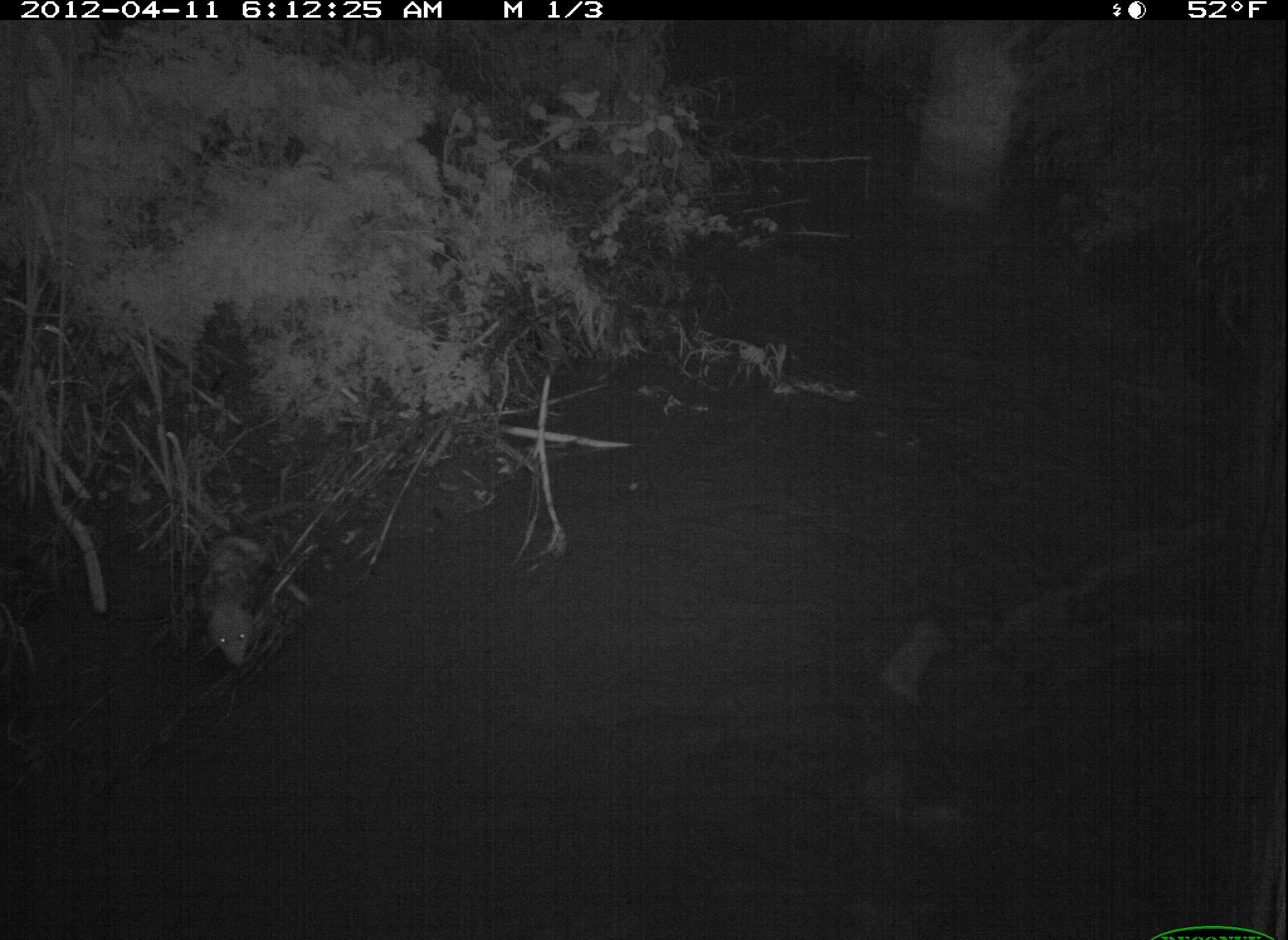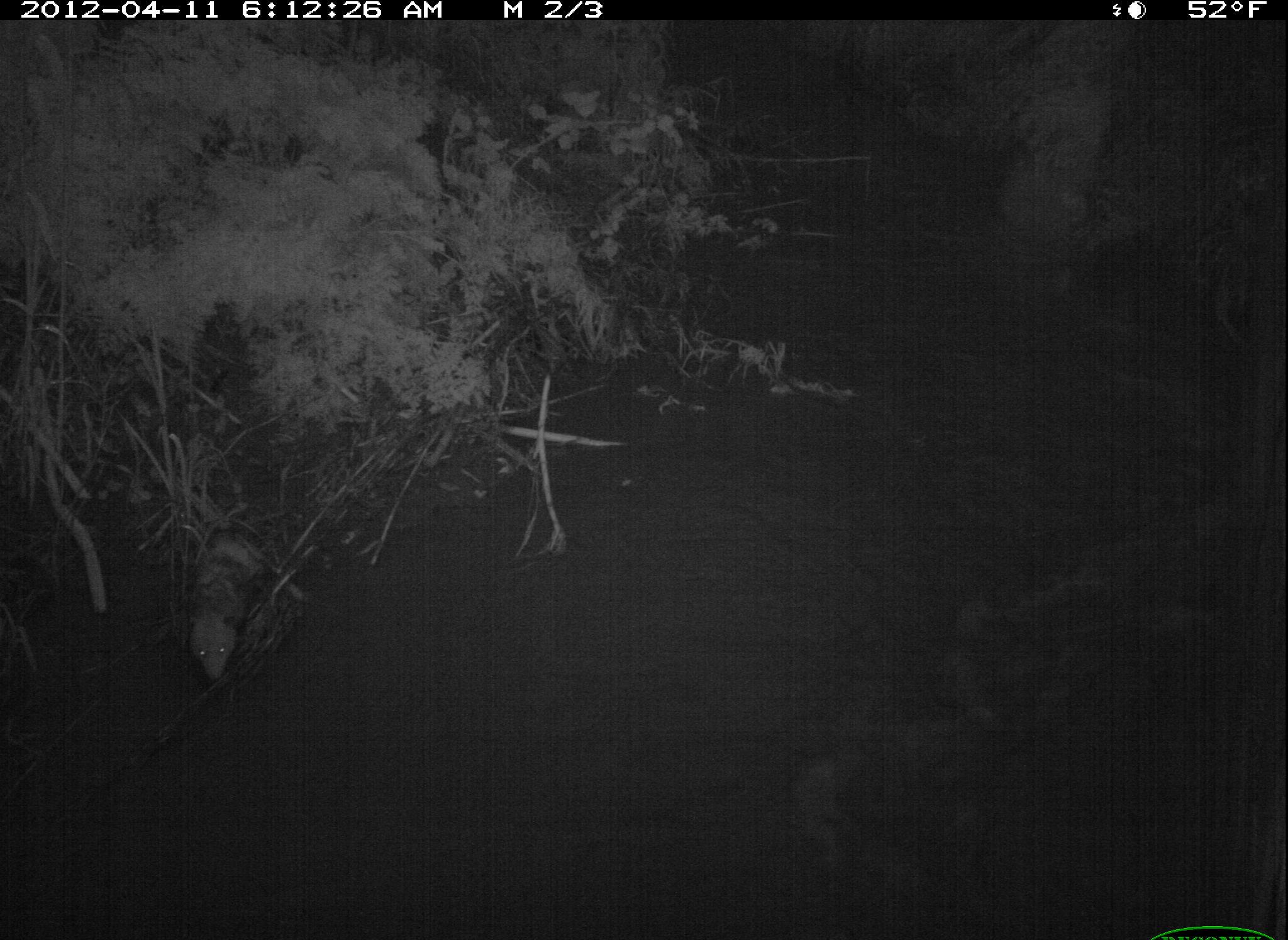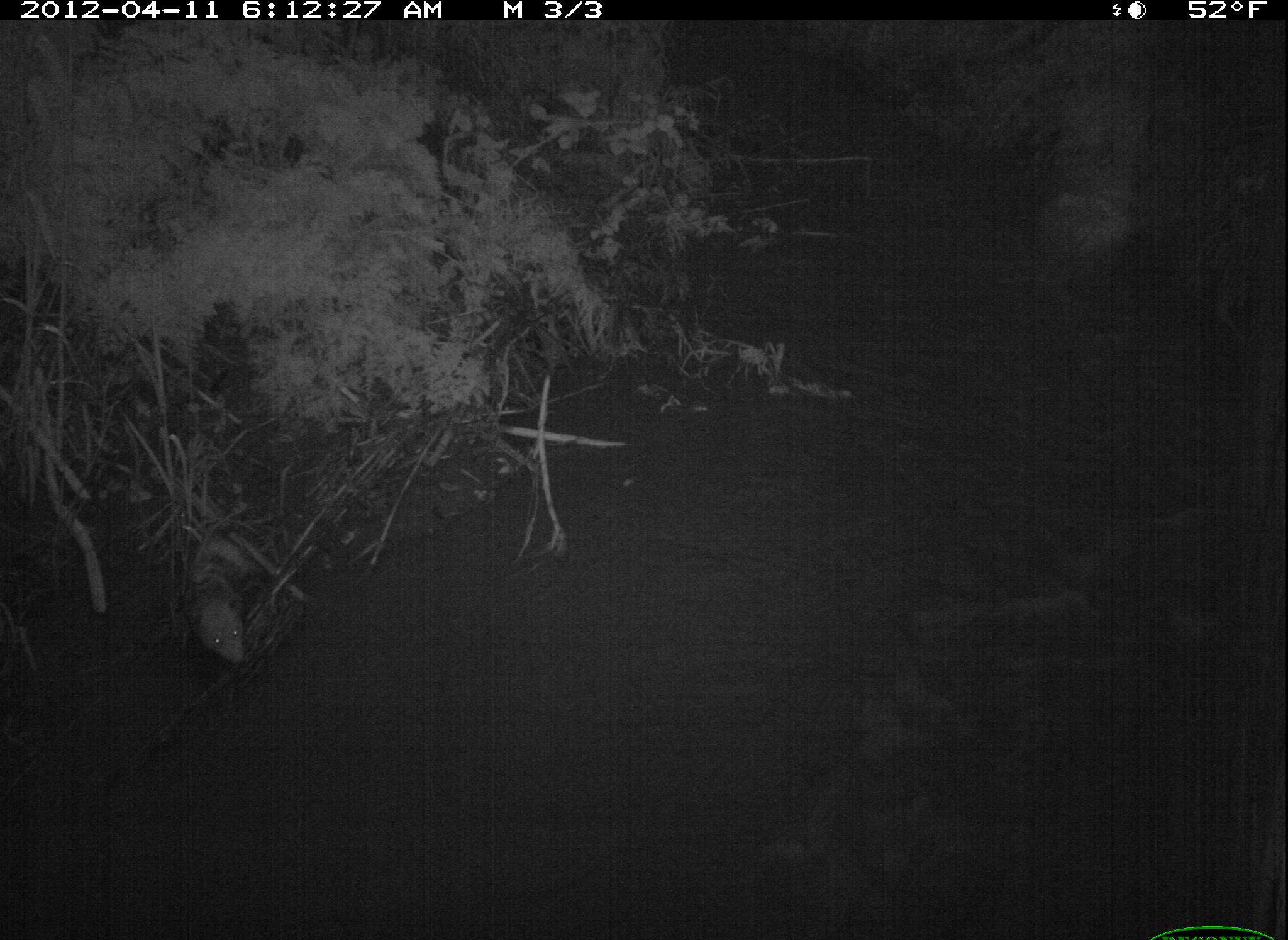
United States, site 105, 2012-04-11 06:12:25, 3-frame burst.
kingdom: Animalia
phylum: Chordata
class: Mammalia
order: Didelphimorphia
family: Didelphidae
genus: Didelphis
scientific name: Didelphis virginiana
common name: virginia opossum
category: opossum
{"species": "opossum (virginia opossum) (Didelphis virginiana)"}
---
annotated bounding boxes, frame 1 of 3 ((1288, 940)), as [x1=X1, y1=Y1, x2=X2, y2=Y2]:
opossum: [x1=161, y1=488, x2=298, y2=683]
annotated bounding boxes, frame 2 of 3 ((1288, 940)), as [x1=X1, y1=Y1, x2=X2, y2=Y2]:
opossum: [x1=171, y1=501, x2=290, y2=683]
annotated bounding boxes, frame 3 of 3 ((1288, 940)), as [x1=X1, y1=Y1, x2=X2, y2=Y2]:
opossum: [x1=151, y1=485, x2=306, y2=689]